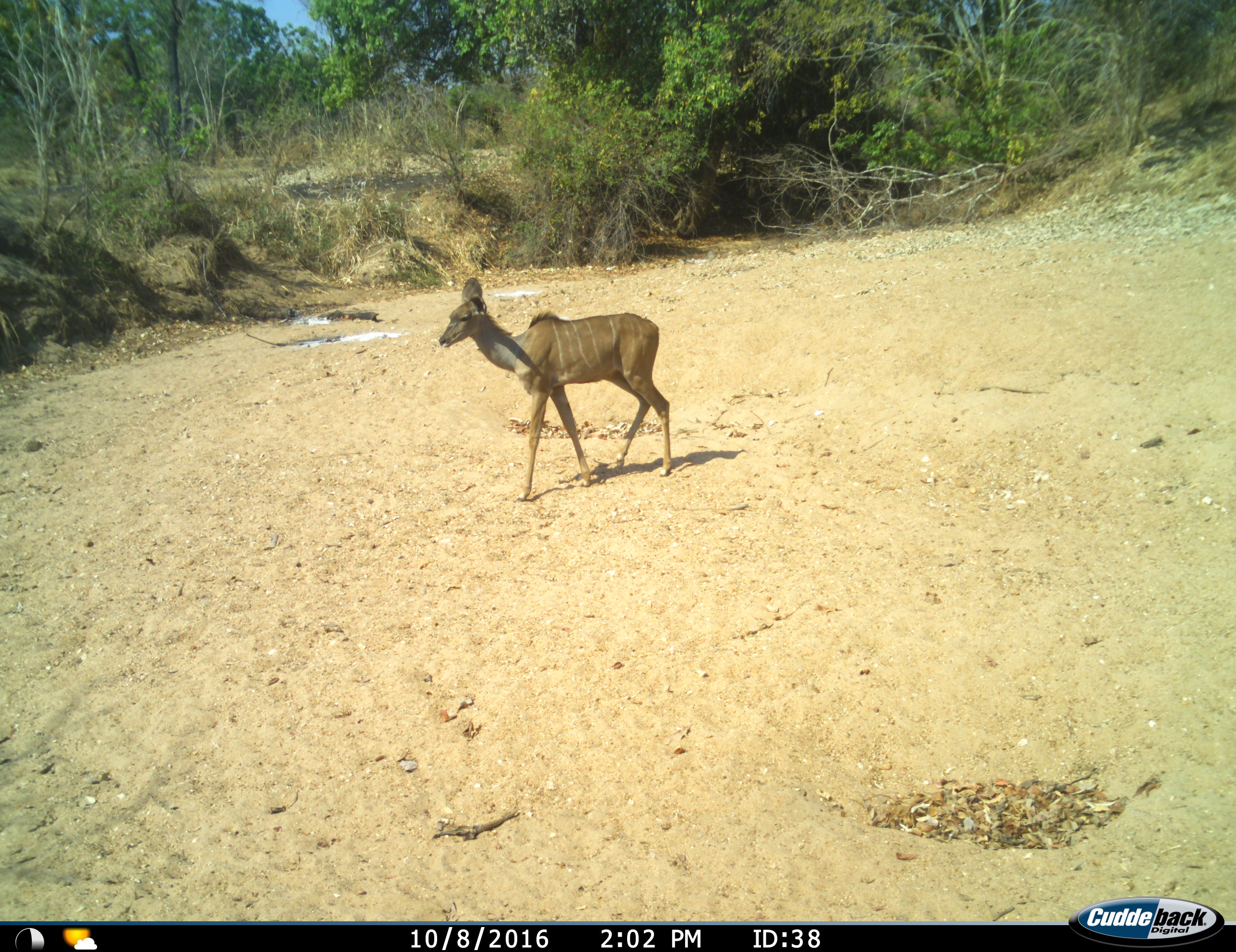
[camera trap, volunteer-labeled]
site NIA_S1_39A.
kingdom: Animalia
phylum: Chordata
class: Mammalia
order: Artiodactyla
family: Bovidae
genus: Tragelaphus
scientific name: Tragelaphus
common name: kudu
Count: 1.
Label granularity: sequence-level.